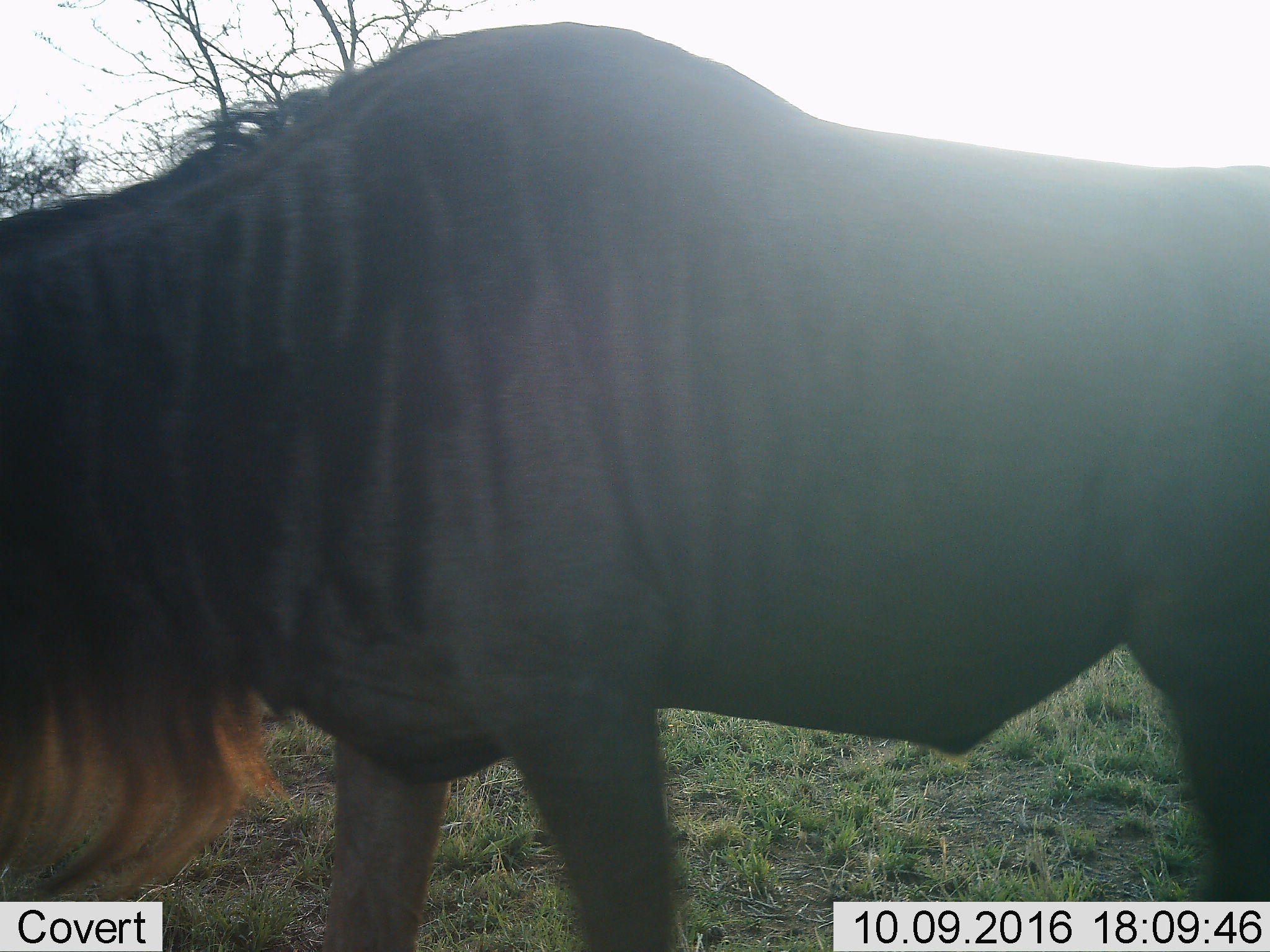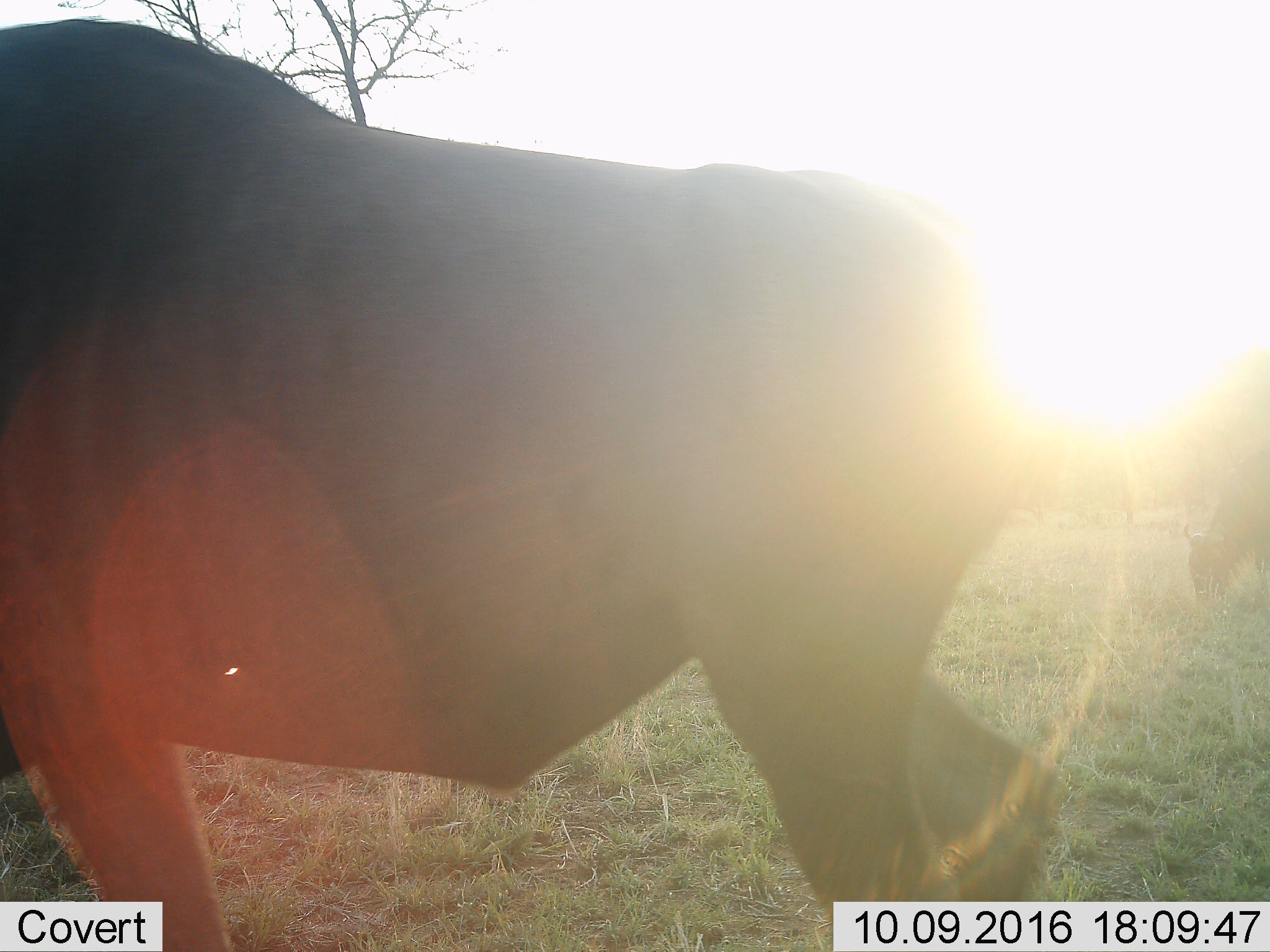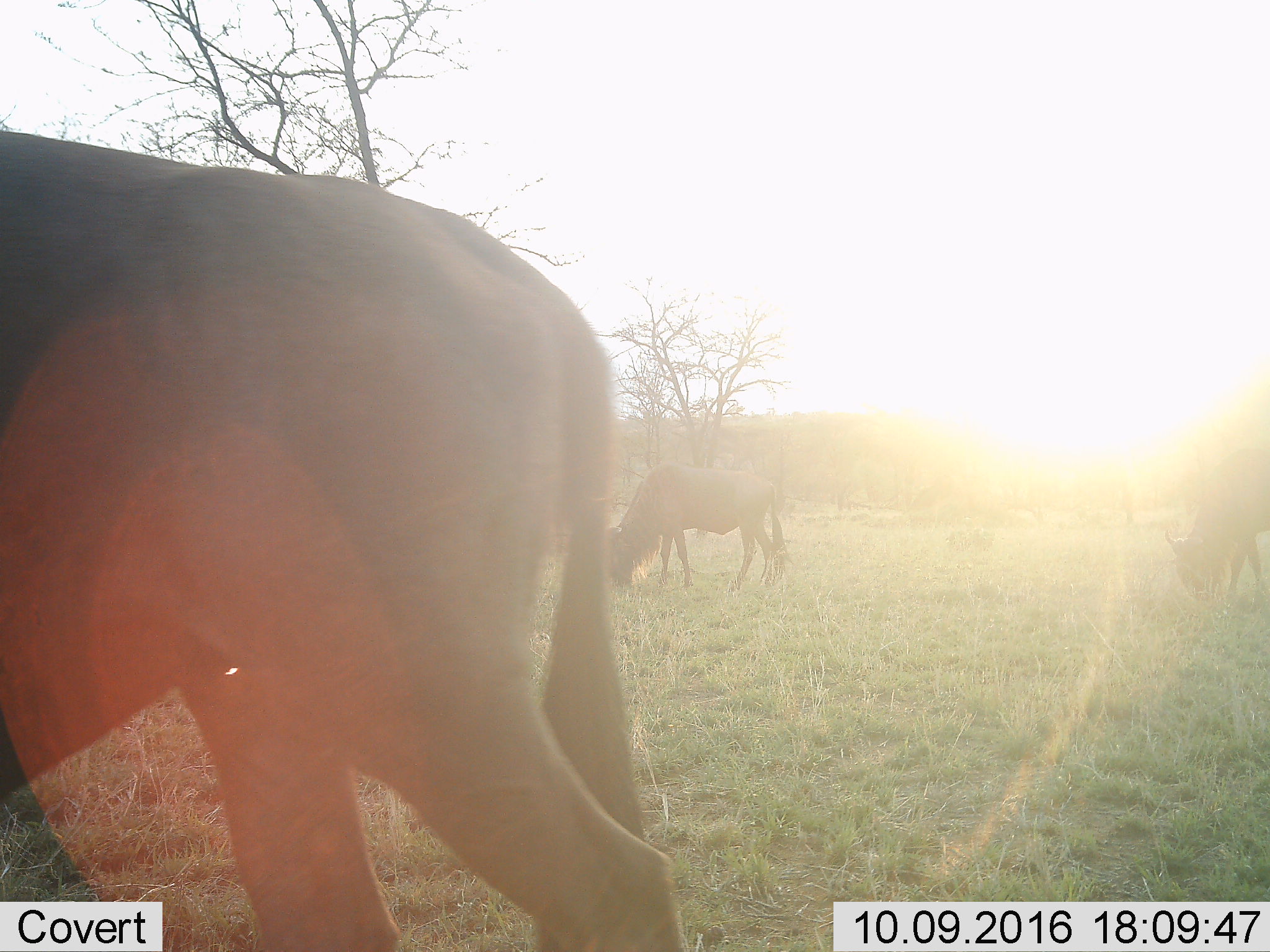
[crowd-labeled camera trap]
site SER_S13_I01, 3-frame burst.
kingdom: Animalia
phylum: Chordata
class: Mammalia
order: Artiodactyla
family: Bovidae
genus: Connochaetes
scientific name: Connochaetes taurinus taurinus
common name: blue wildebeest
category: wildebeestblue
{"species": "wildebeestblue (blue wildebeest) (Connochaetes taurinus taurinus)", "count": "3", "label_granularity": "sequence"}